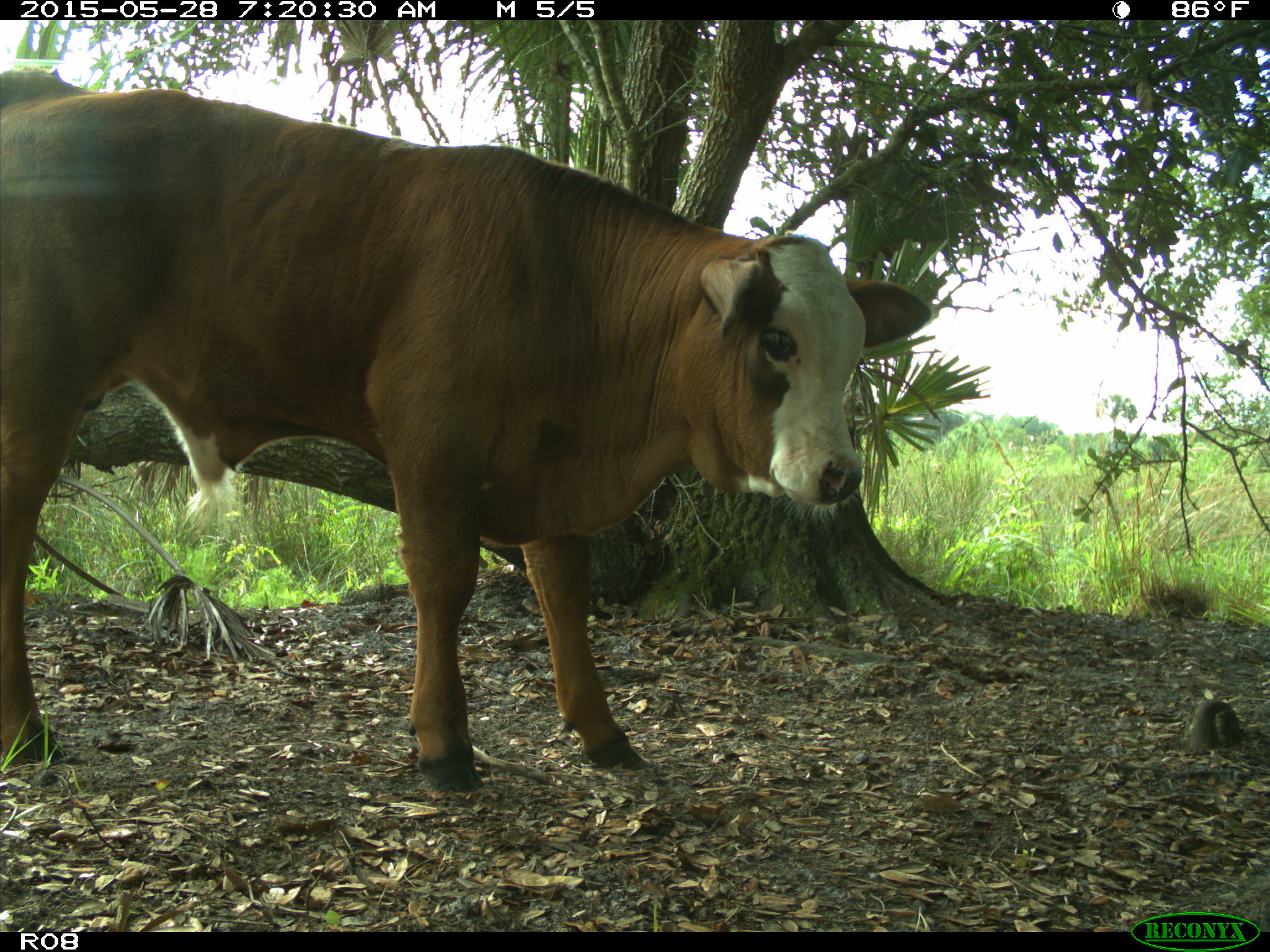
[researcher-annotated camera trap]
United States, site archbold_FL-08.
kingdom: Animalia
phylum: Chordata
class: Mammalia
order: Artiodactyla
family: Bovidae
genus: Bos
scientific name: Bos taurus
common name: domestic cow